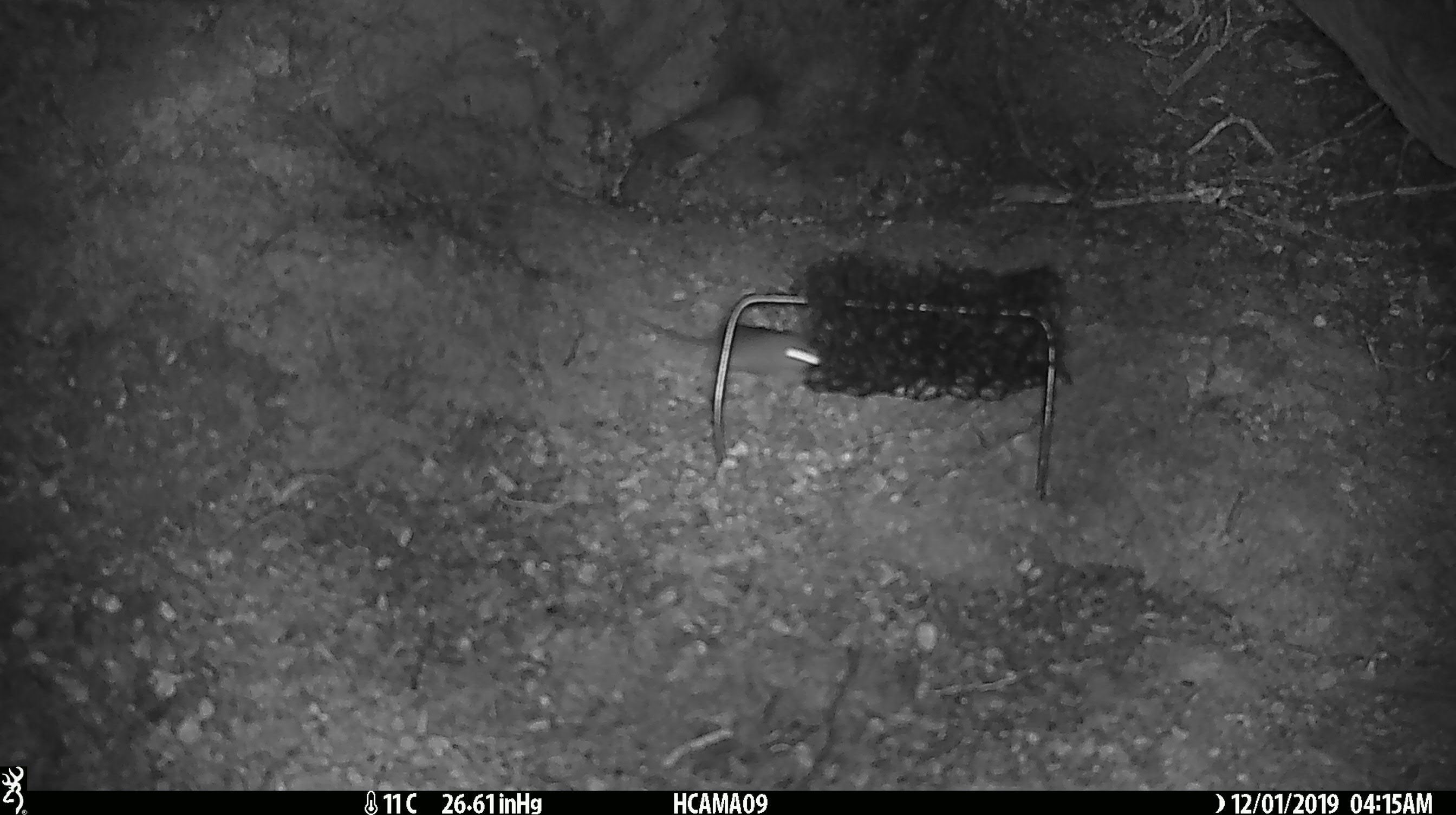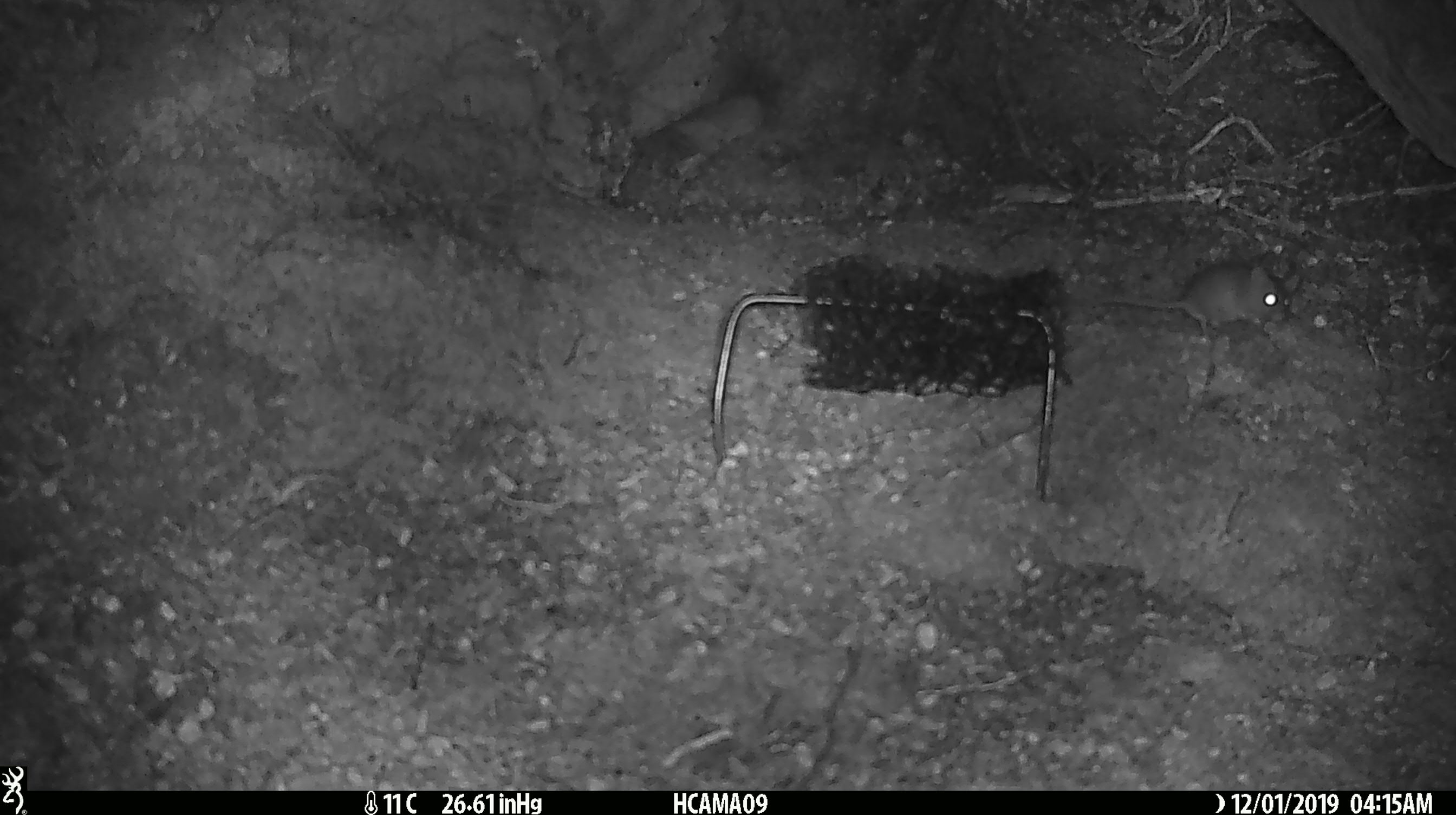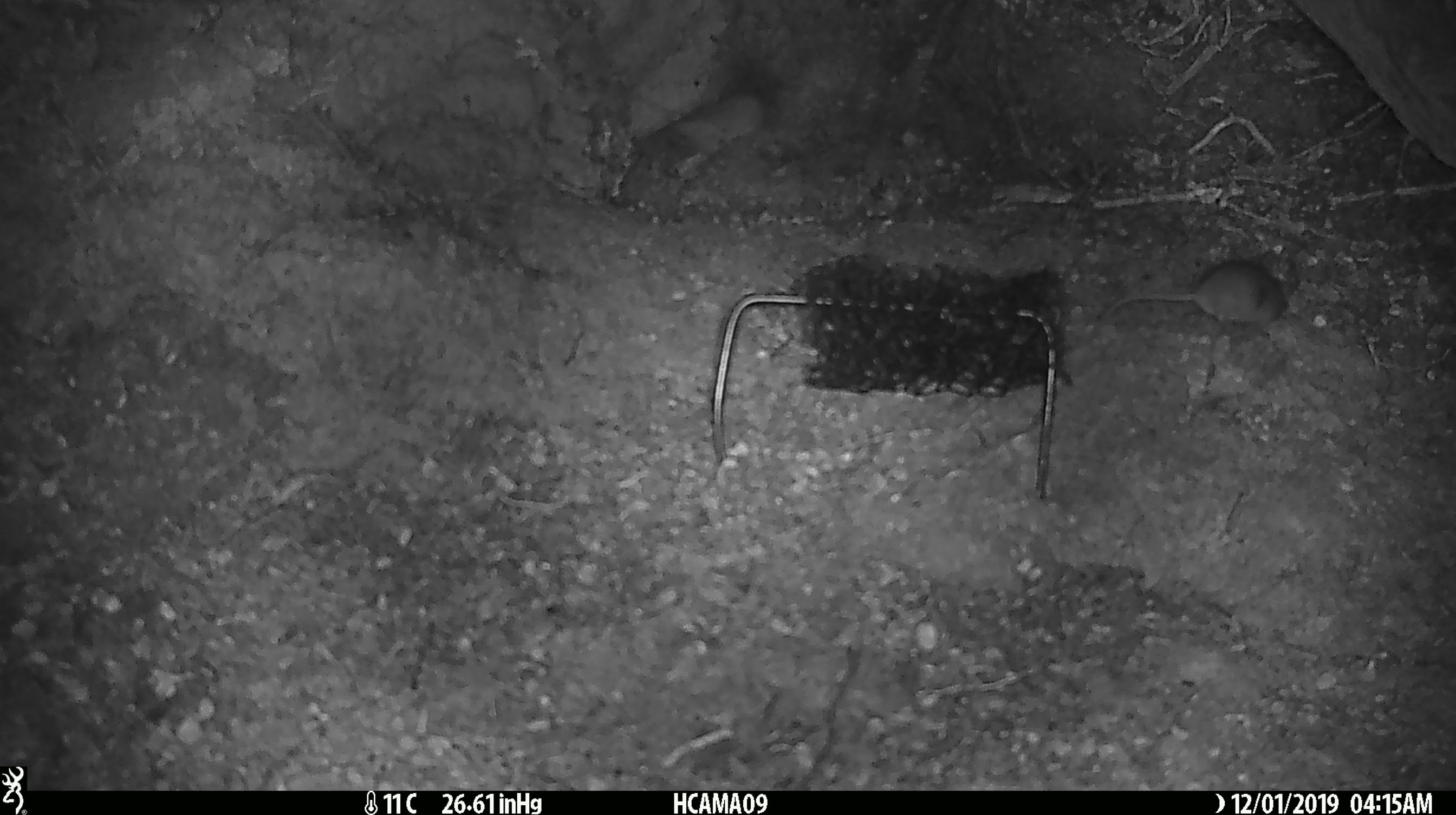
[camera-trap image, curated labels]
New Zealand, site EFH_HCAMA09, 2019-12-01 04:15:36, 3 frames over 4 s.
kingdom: Animalia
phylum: Chordata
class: Mammalia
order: Rodentia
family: Muridae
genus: Mus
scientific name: Mus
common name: mouse